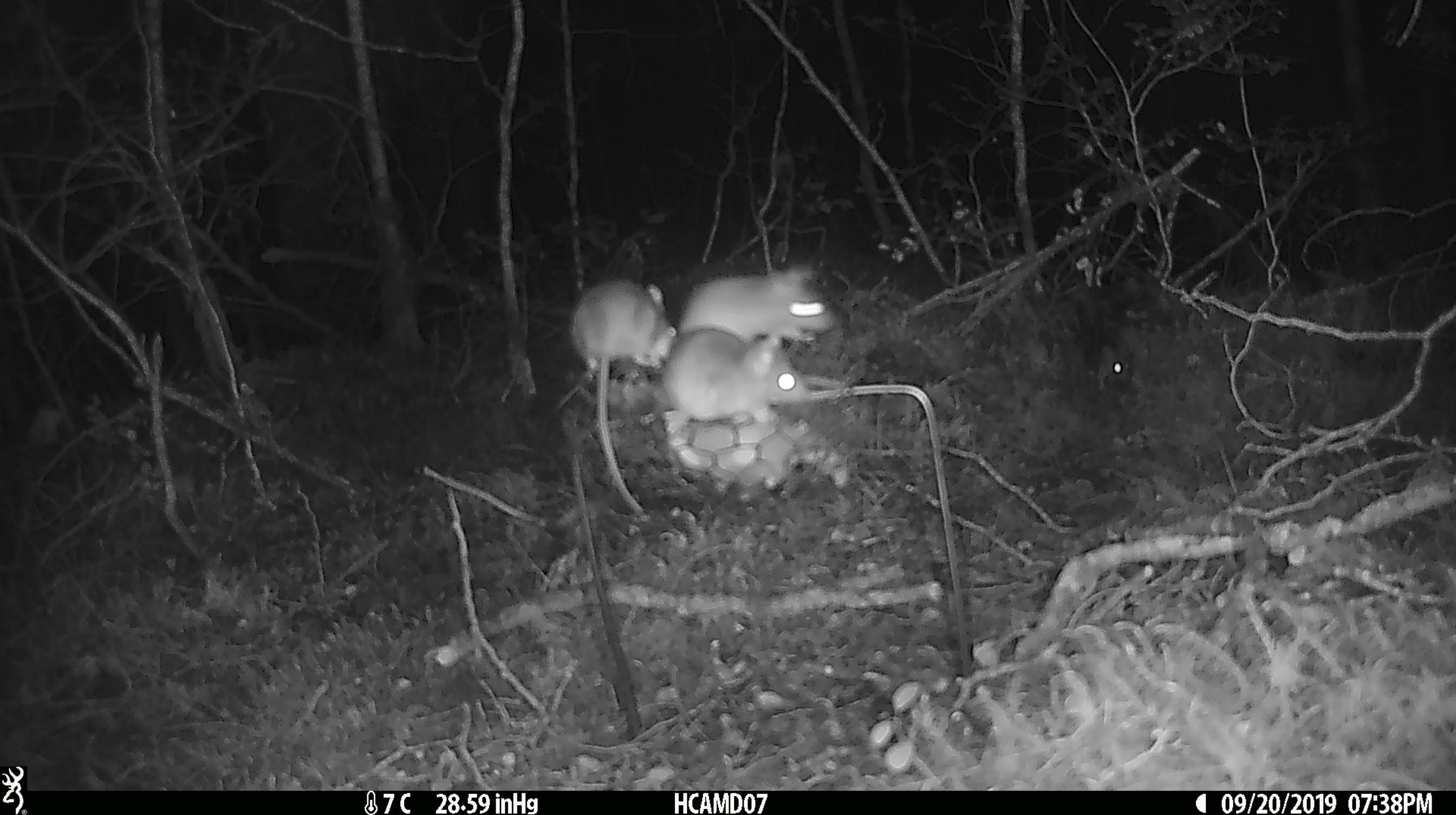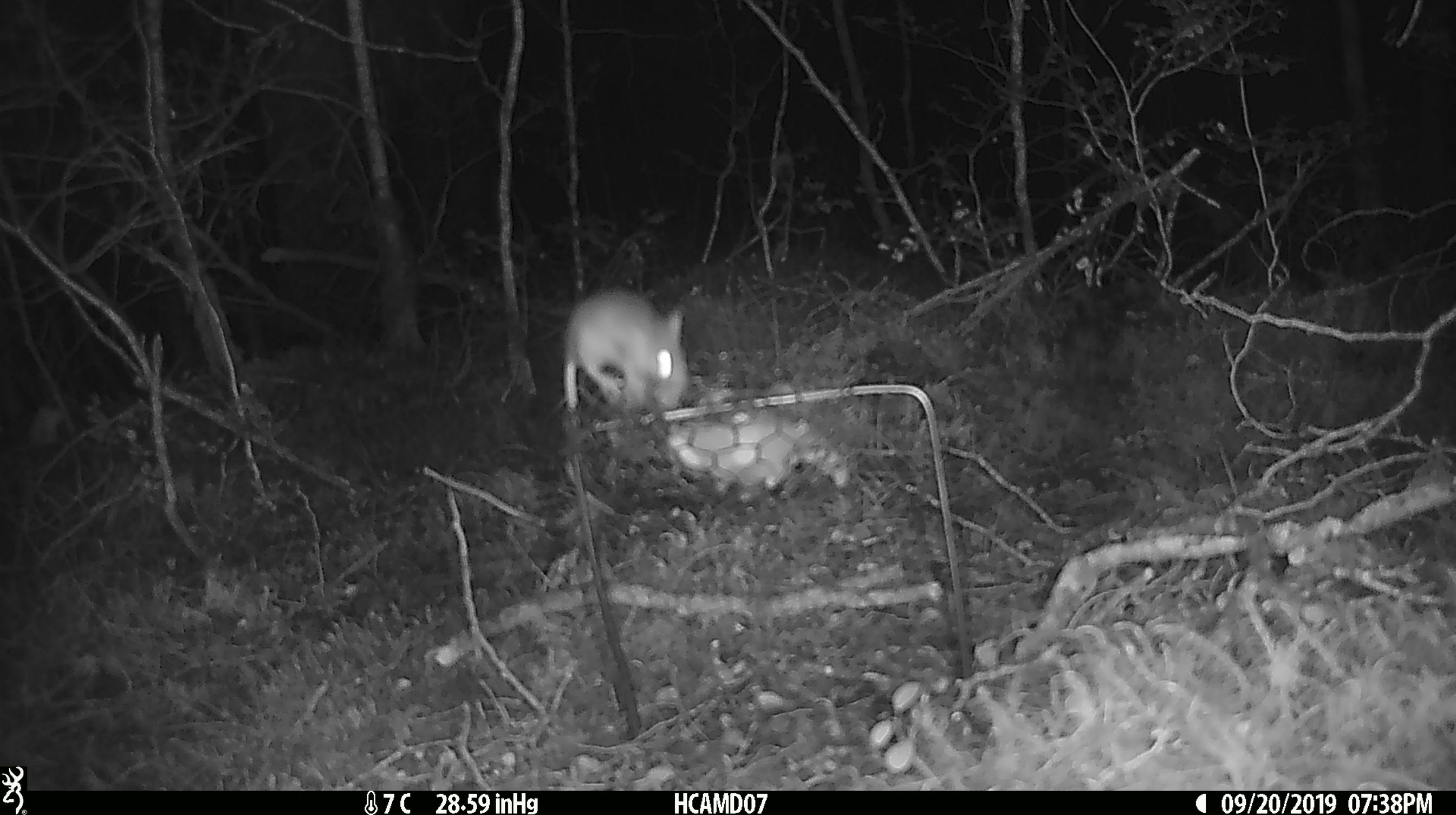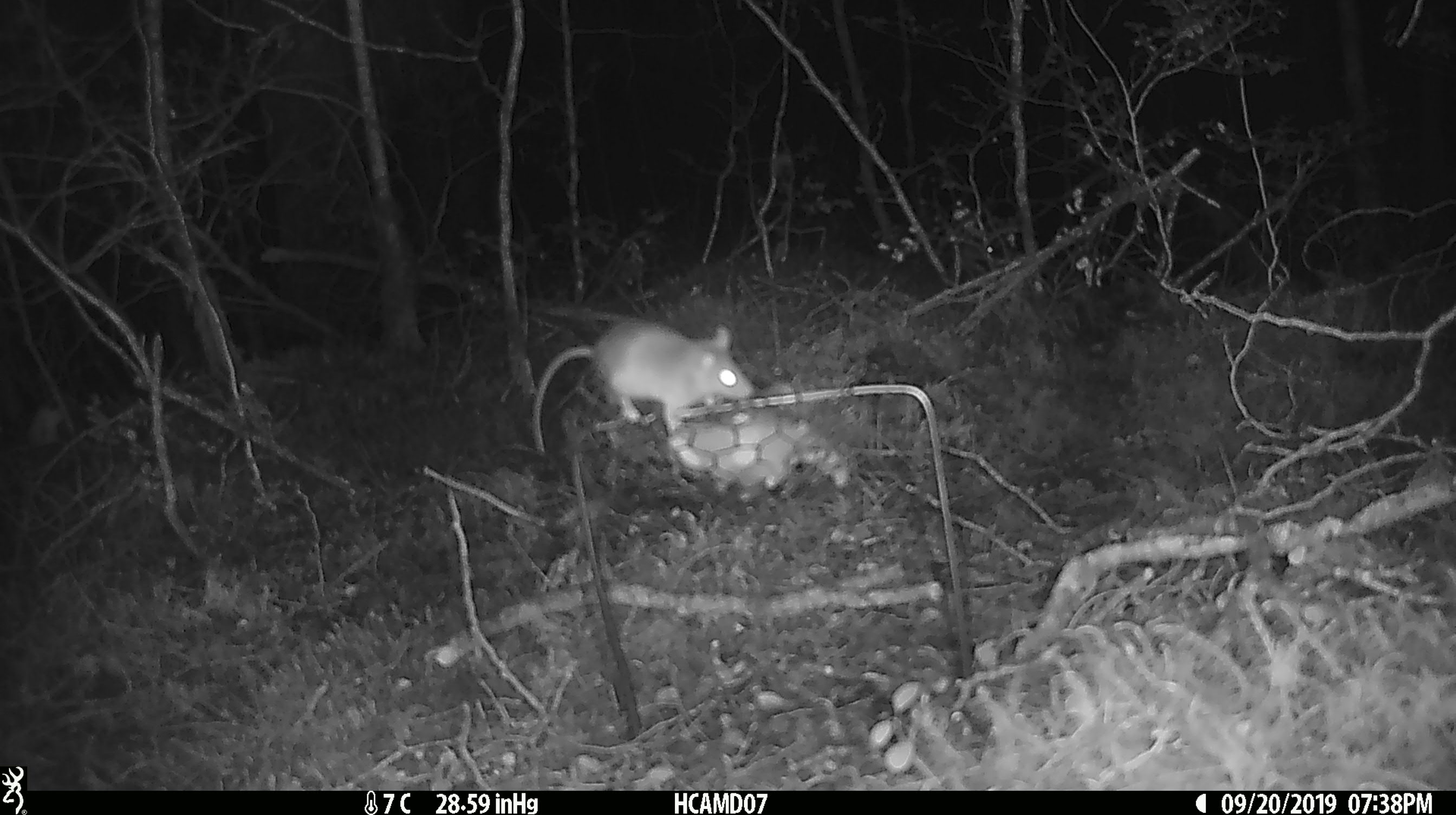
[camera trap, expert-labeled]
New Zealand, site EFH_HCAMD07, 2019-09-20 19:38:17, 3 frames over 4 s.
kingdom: Animalia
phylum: Chordata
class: Mammalia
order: Rodentia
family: Muridae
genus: Mus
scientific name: Mus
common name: mouse